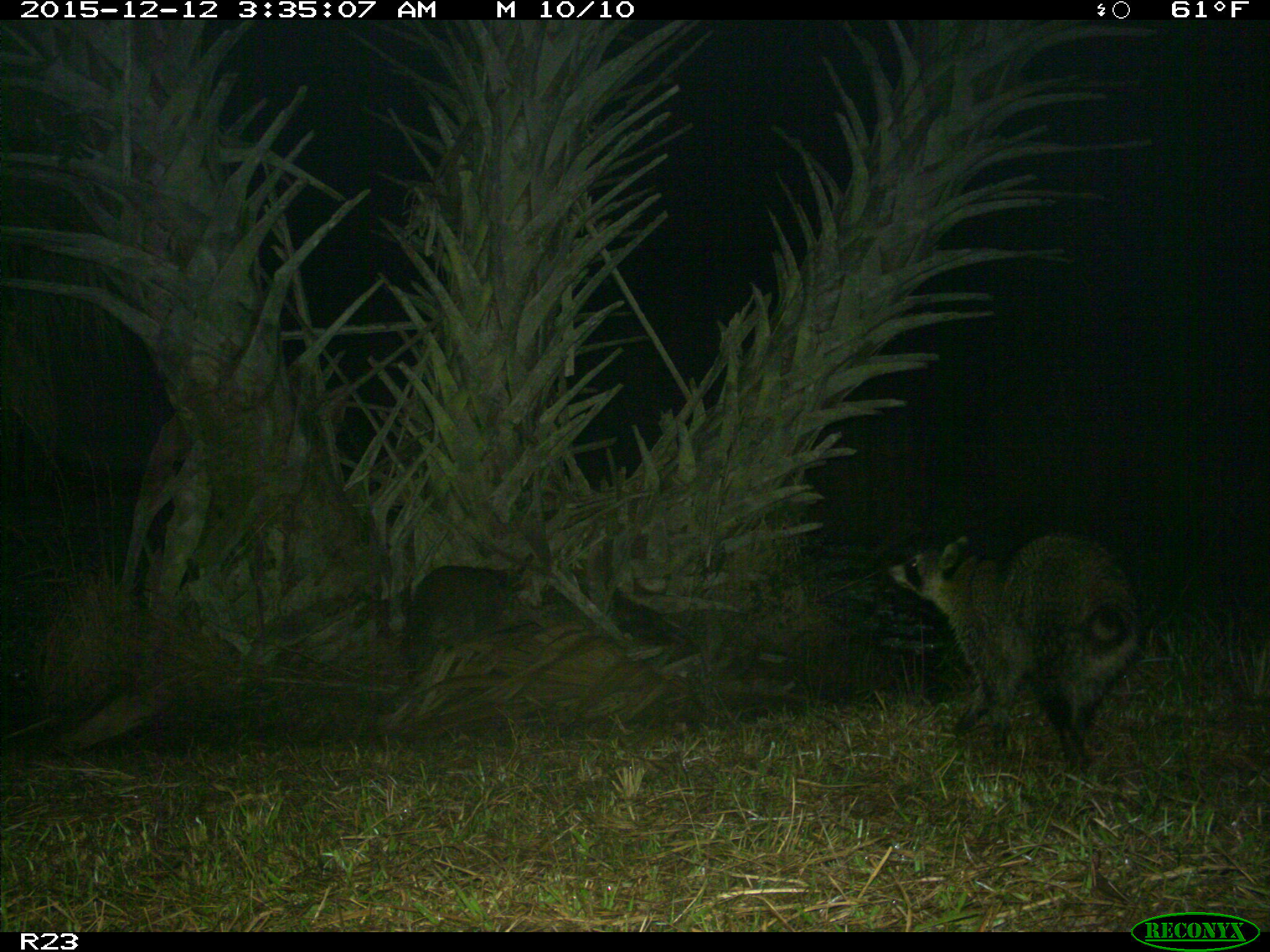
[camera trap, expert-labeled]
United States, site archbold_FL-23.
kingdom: Animalia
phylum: Chordata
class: Mammalia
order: Carnivora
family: Procyonidae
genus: Procyon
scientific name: Procyon lotor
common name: common raccoon